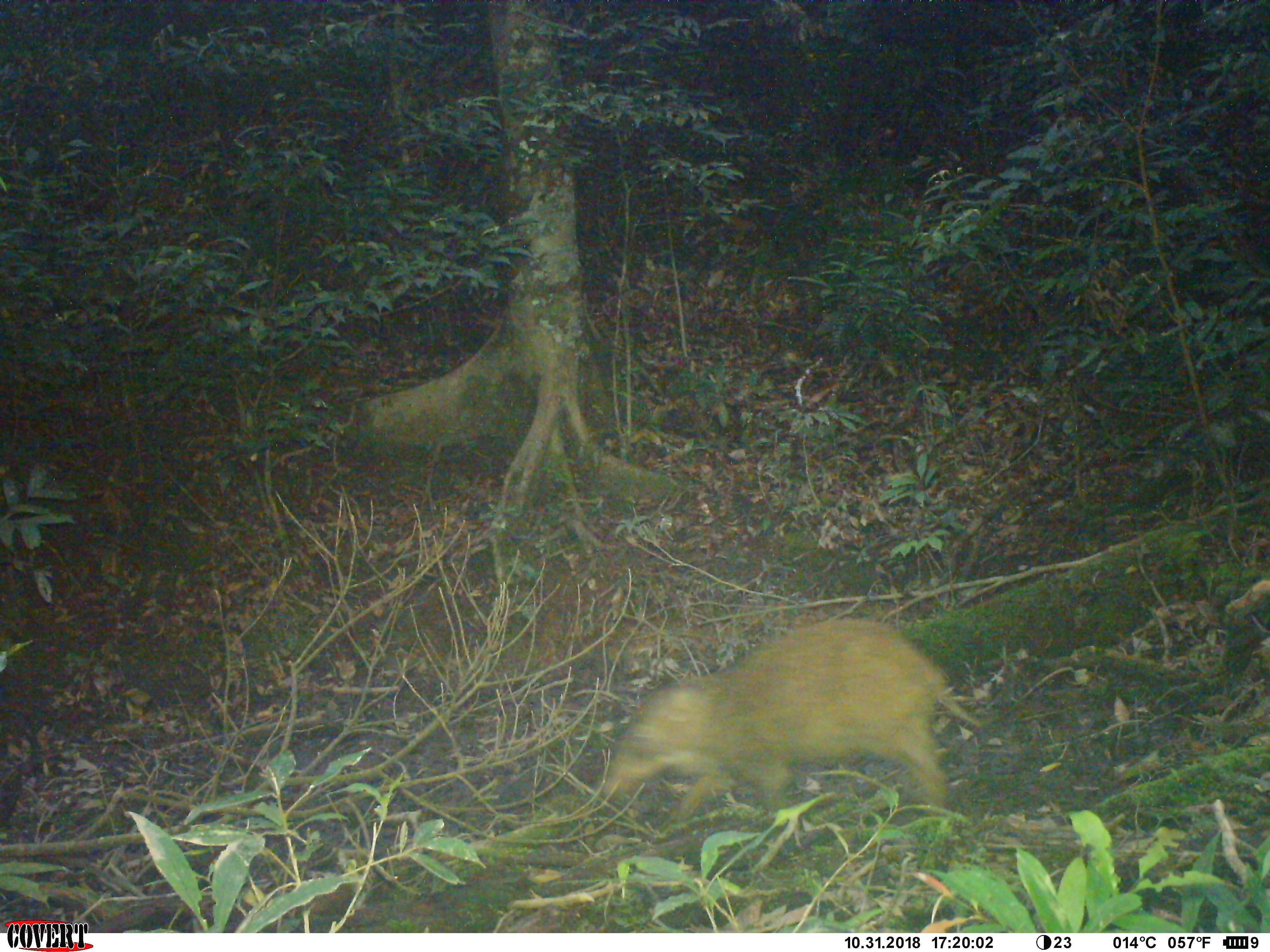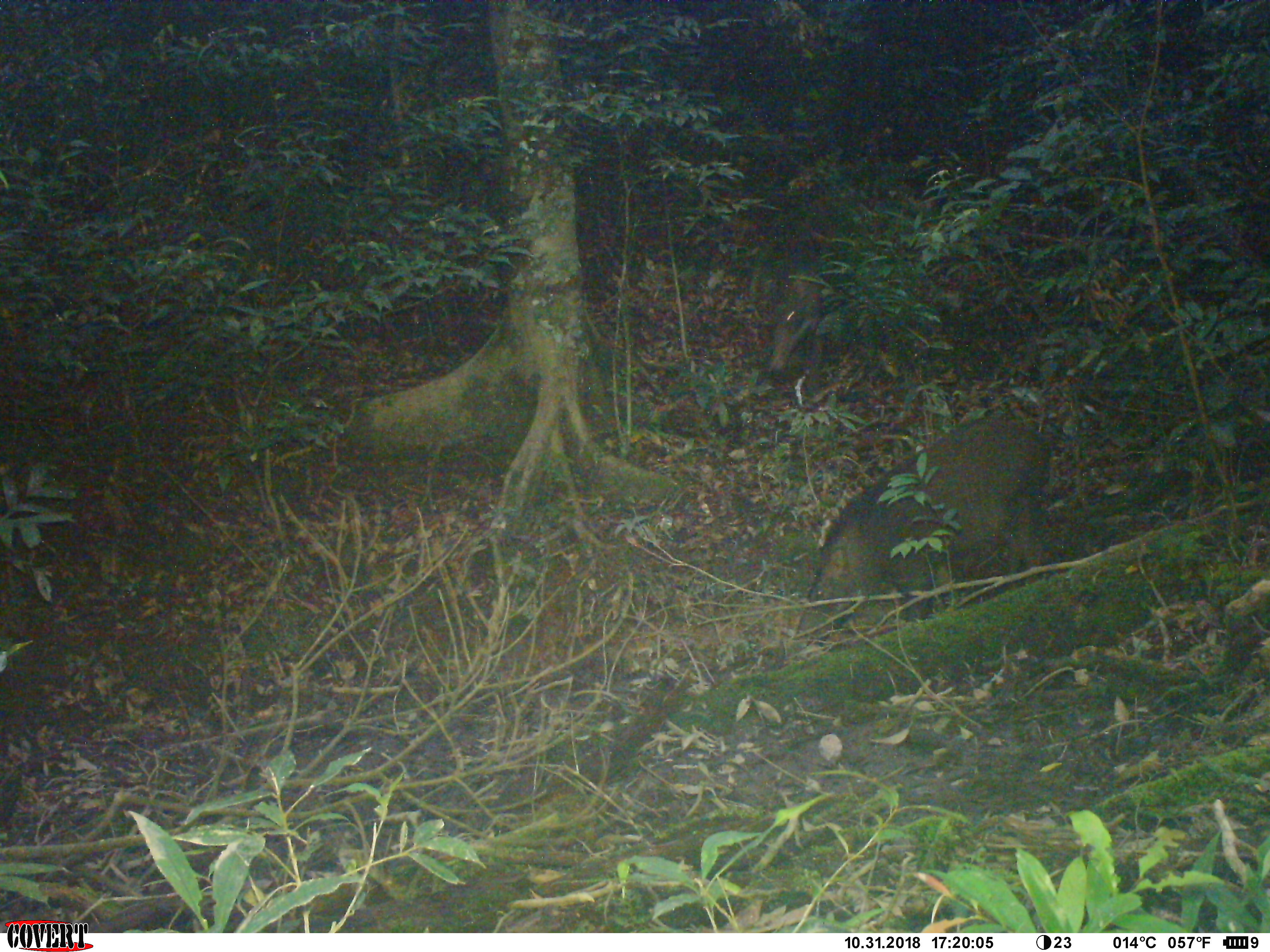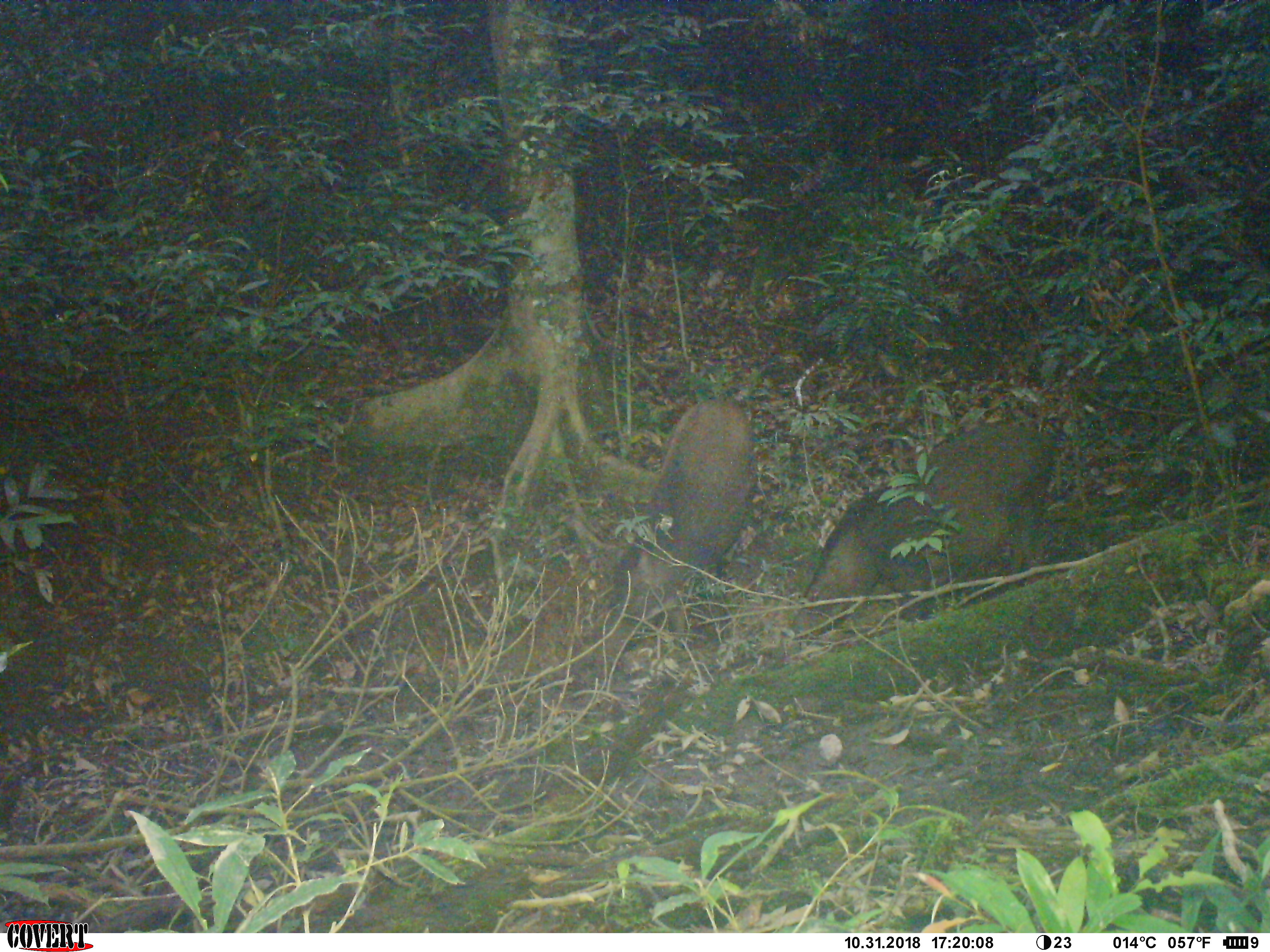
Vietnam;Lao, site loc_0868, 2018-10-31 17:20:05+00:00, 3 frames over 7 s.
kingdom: Animalia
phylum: Chordata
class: Mammalia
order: Artiodactyla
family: Suidae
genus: Sus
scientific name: Sus scrofa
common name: eurasian wild pig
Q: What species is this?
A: Eurasian wild pig (Sus scrofa).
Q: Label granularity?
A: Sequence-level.